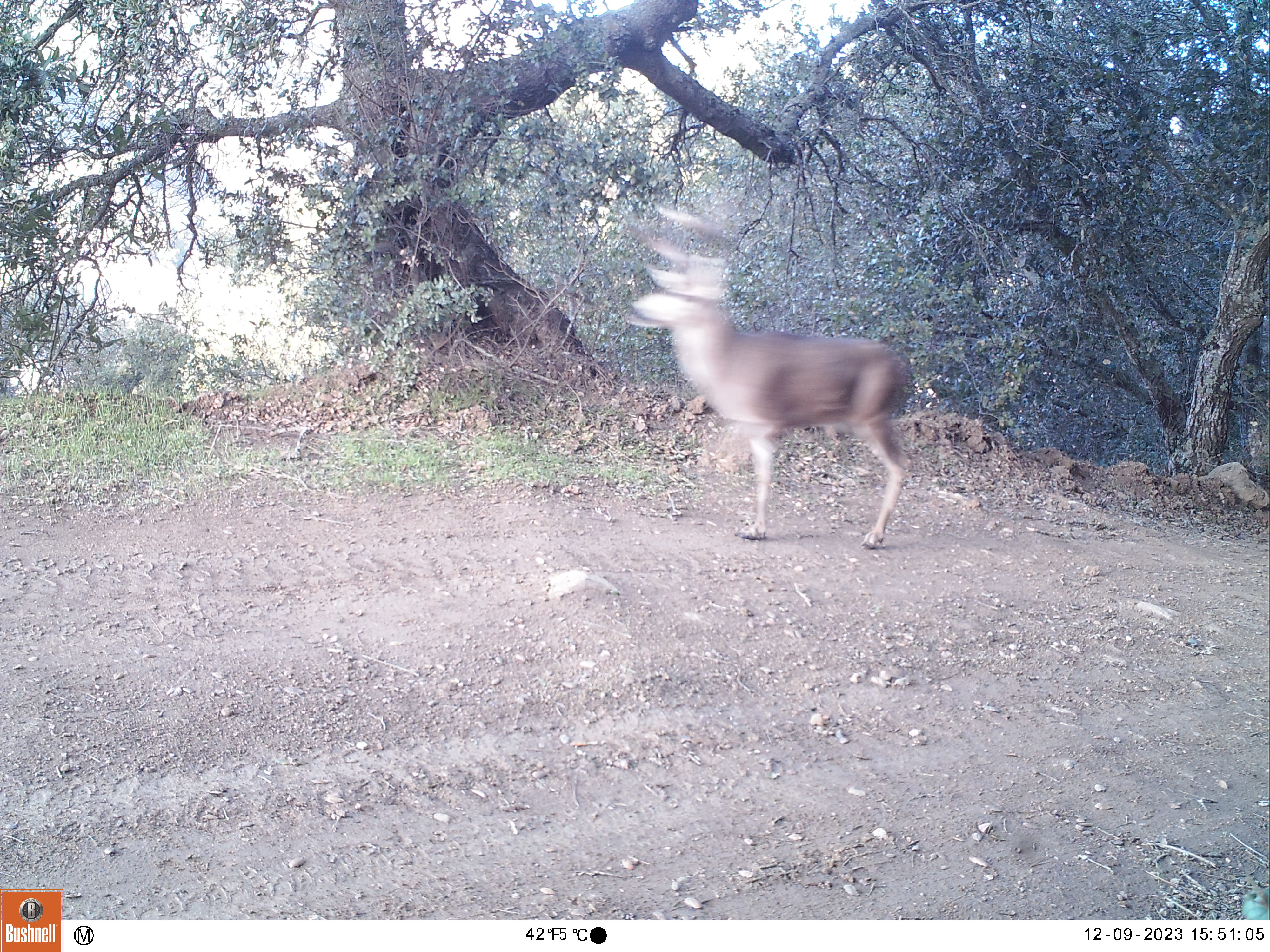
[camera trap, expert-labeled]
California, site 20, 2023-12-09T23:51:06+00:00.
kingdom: Animalia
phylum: Chordata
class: Mammalia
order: Artiodactyla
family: Cervidae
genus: Odocoileus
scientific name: Odocoileus hemionus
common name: mule deer